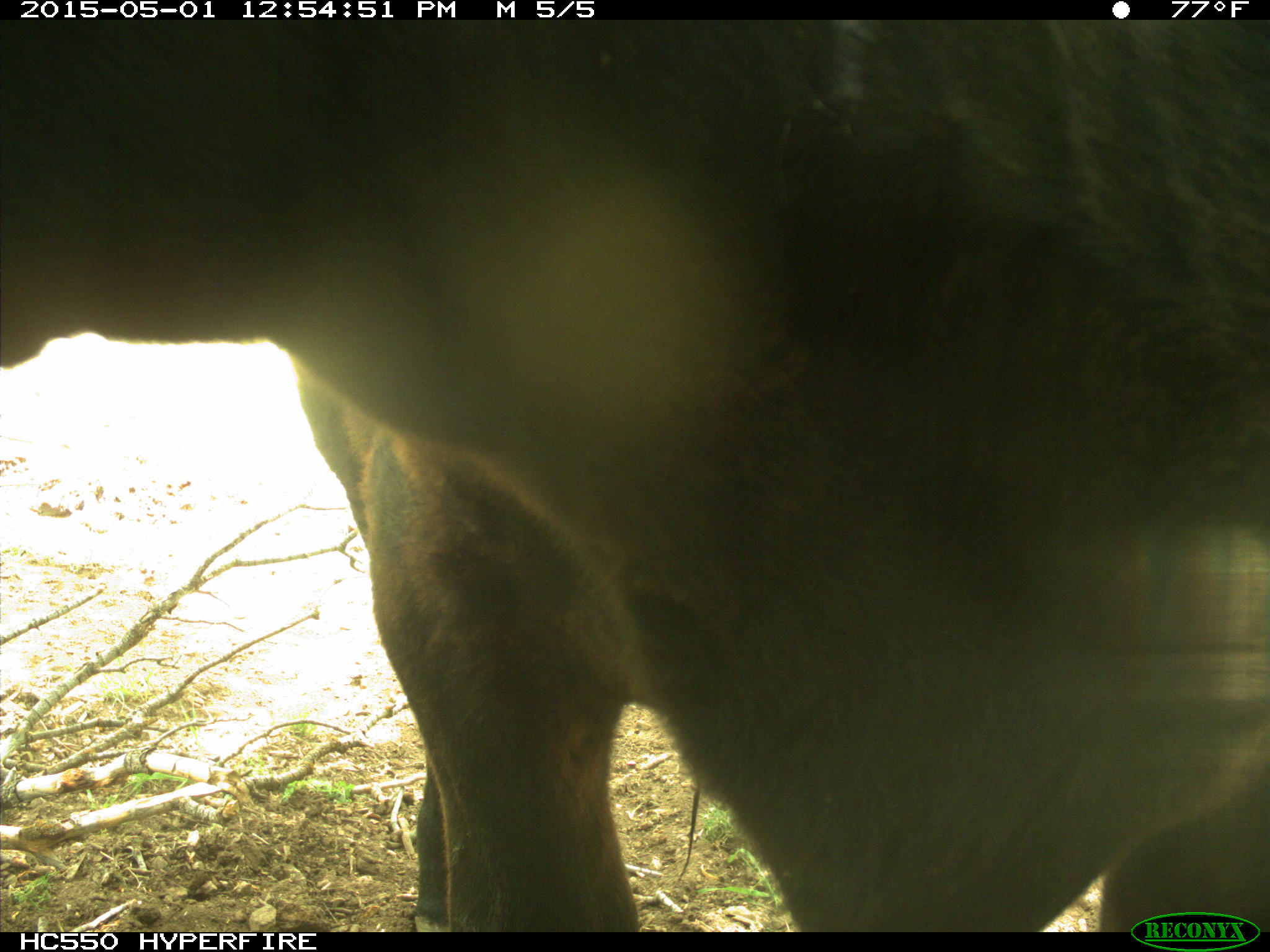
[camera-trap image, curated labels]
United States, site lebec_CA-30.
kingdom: Animalia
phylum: Chordata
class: Mammalia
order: Artiodactyla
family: Bovidae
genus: Bos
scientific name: Bos taurus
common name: domestic cow